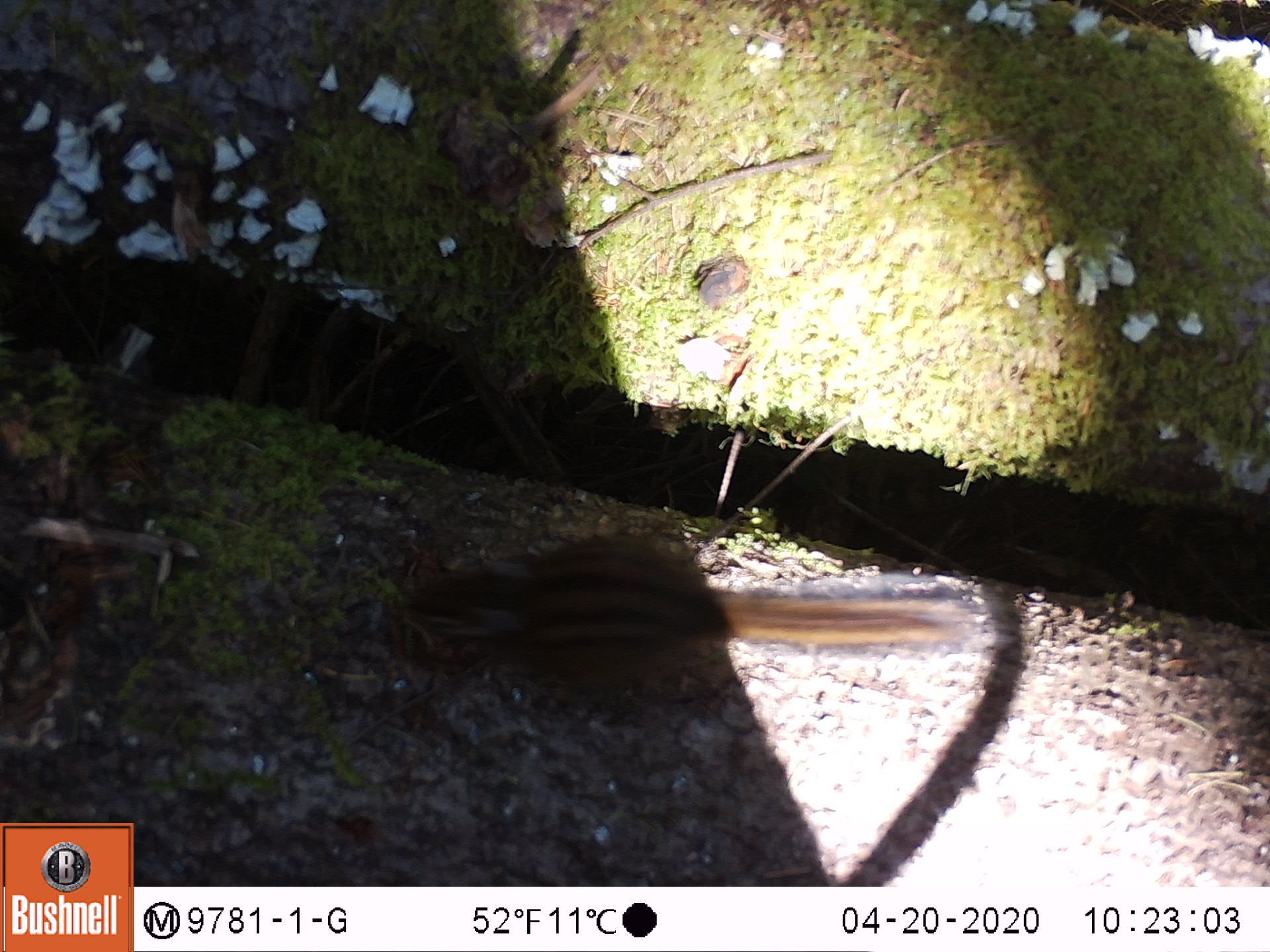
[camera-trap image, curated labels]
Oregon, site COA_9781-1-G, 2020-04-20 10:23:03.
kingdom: Animalia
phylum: Chordata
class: Mammalia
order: Rodentia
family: Sciuridae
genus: Neotamias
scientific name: Neotamias townsendii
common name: townsend's chipmunk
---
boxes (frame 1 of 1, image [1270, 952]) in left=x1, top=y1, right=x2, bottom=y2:
townsend's chipmunk: left=377, top=521, right=1002, bottom=701